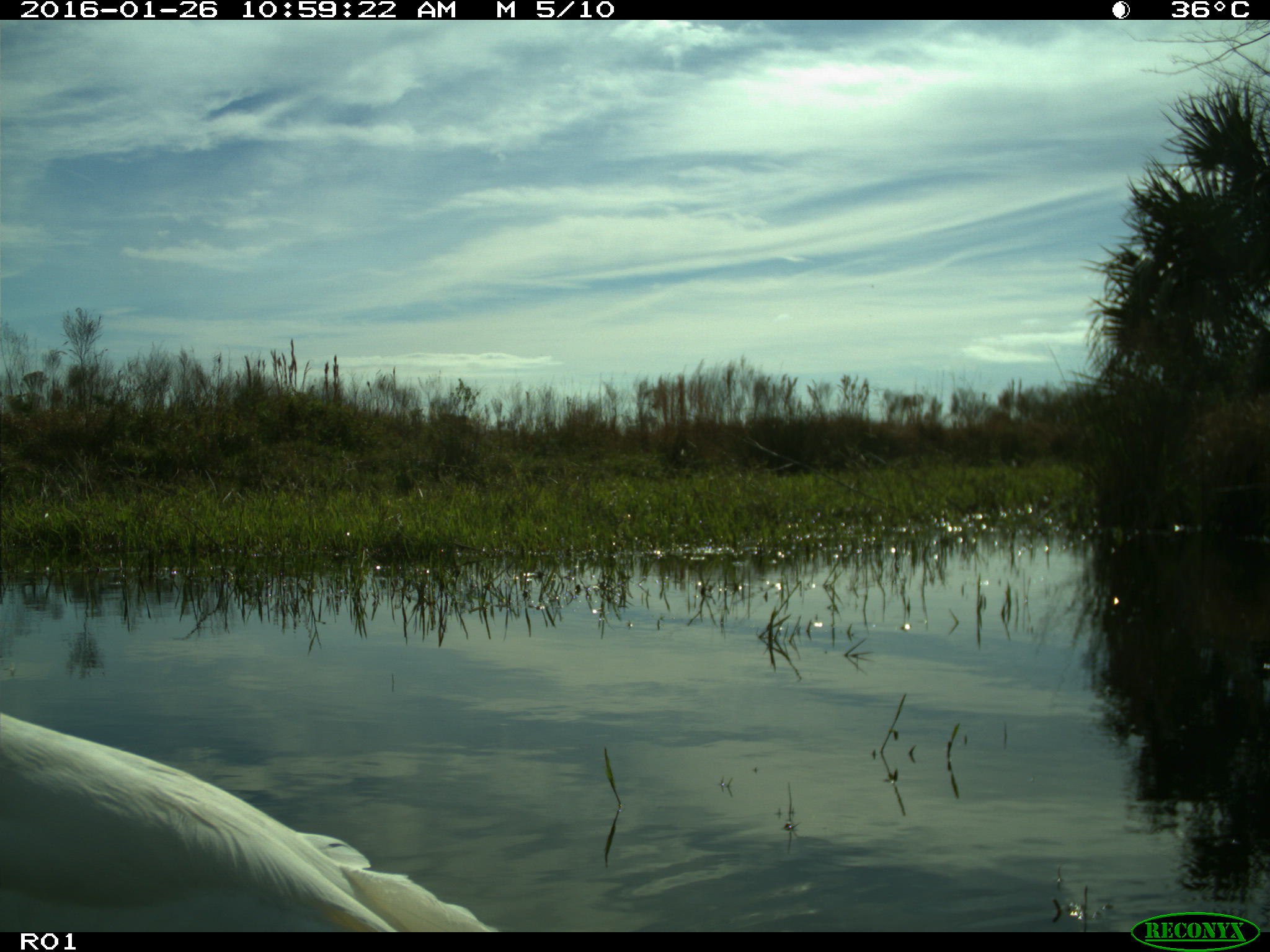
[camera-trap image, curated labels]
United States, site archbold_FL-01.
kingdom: Animalia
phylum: Chordata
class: Aves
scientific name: Aves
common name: birds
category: unidentified bird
Unidentified bird (birds) (Aves).